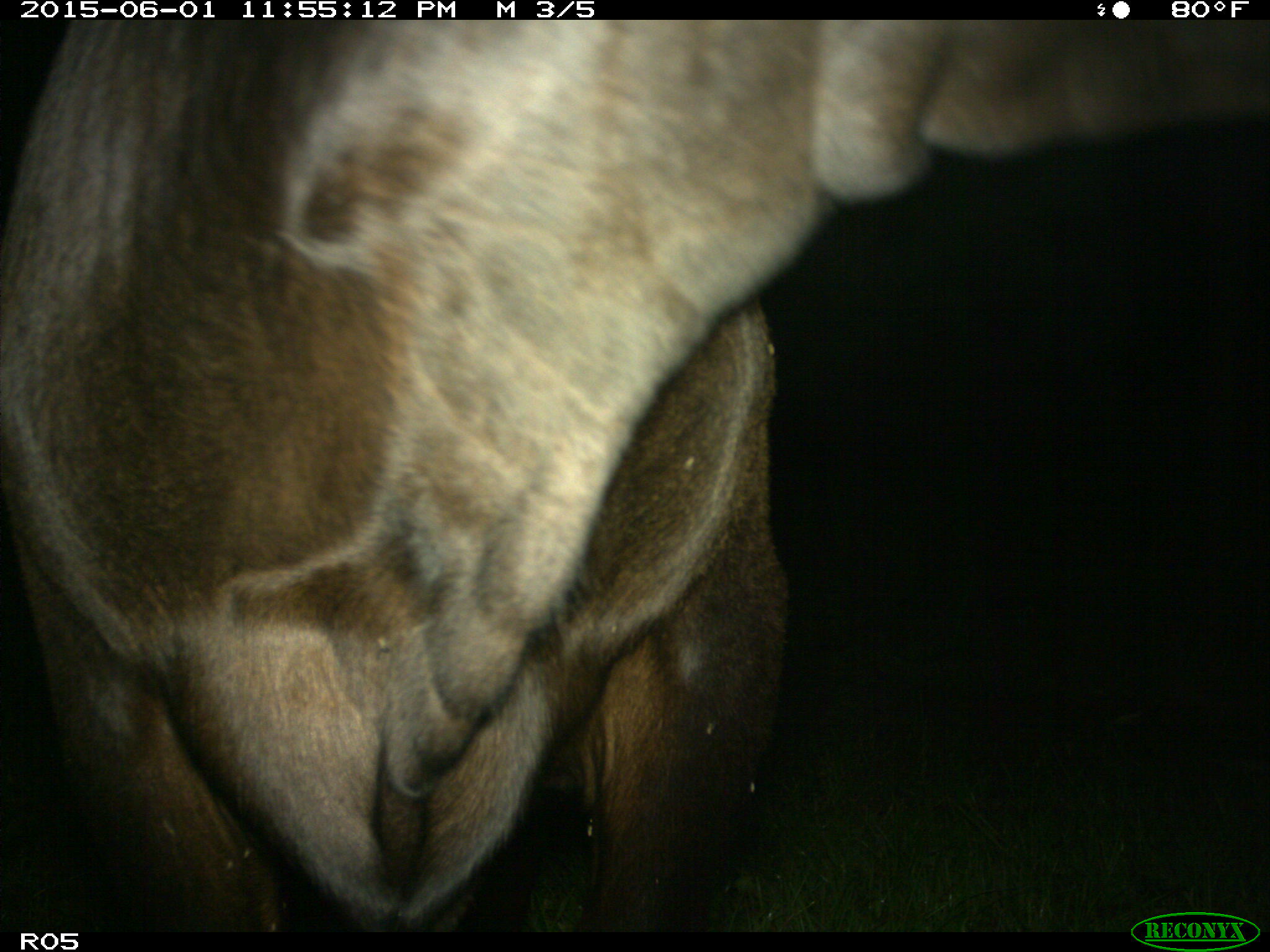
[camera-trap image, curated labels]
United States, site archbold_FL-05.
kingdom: Animalia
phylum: Chordata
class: Mammalia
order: Artiodactyla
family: Bovidae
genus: Bos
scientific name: Bos taurus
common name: domestic cow